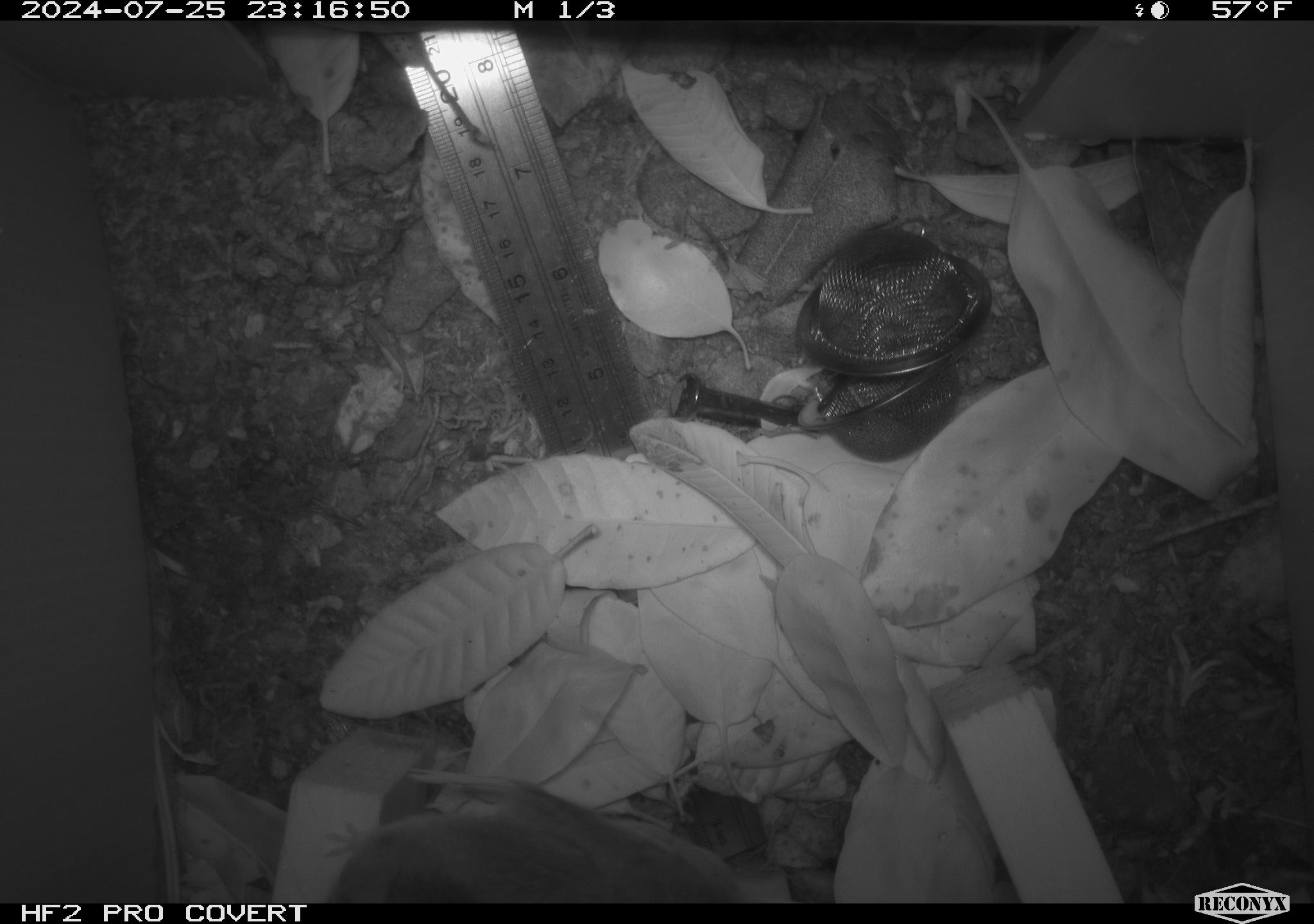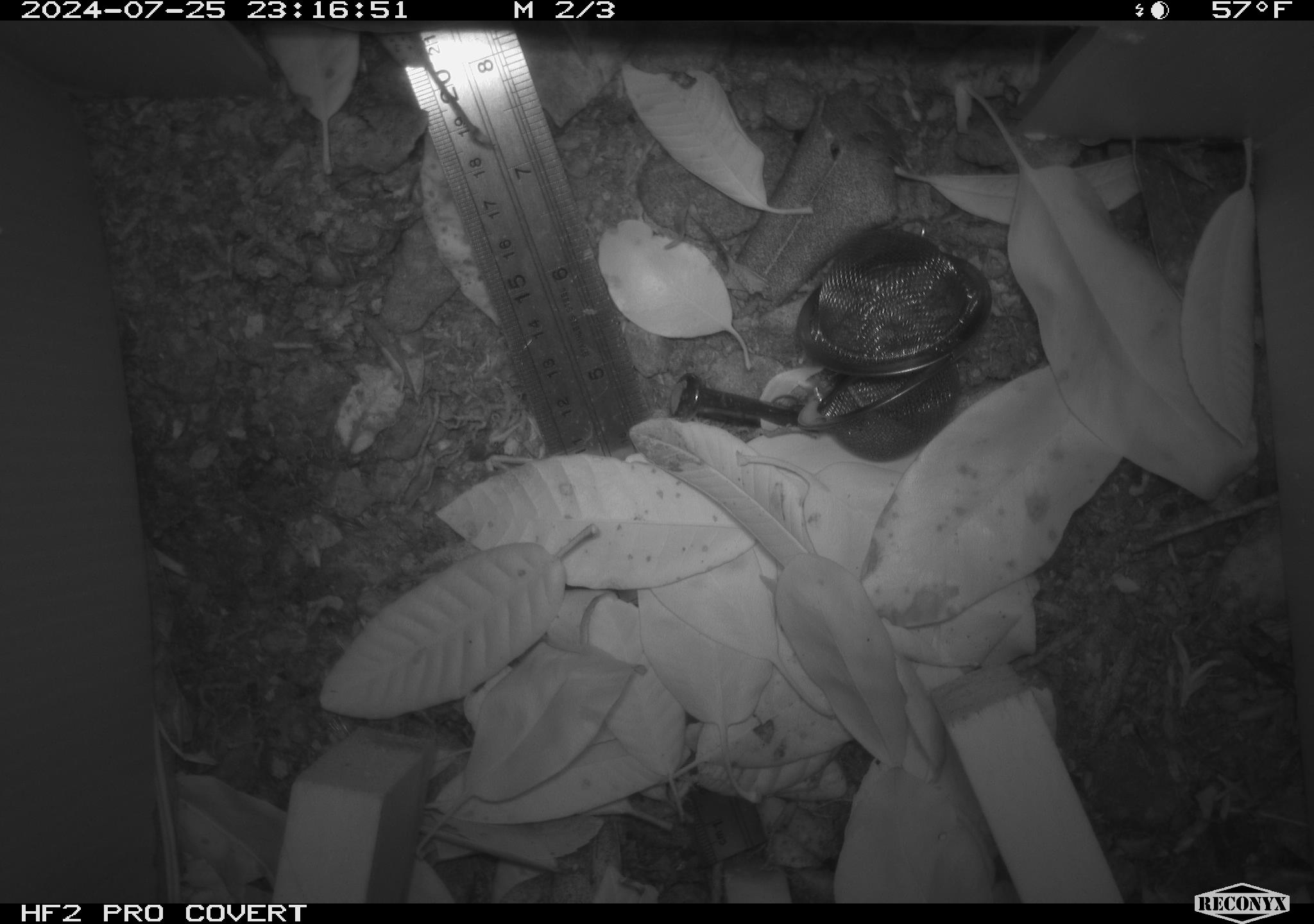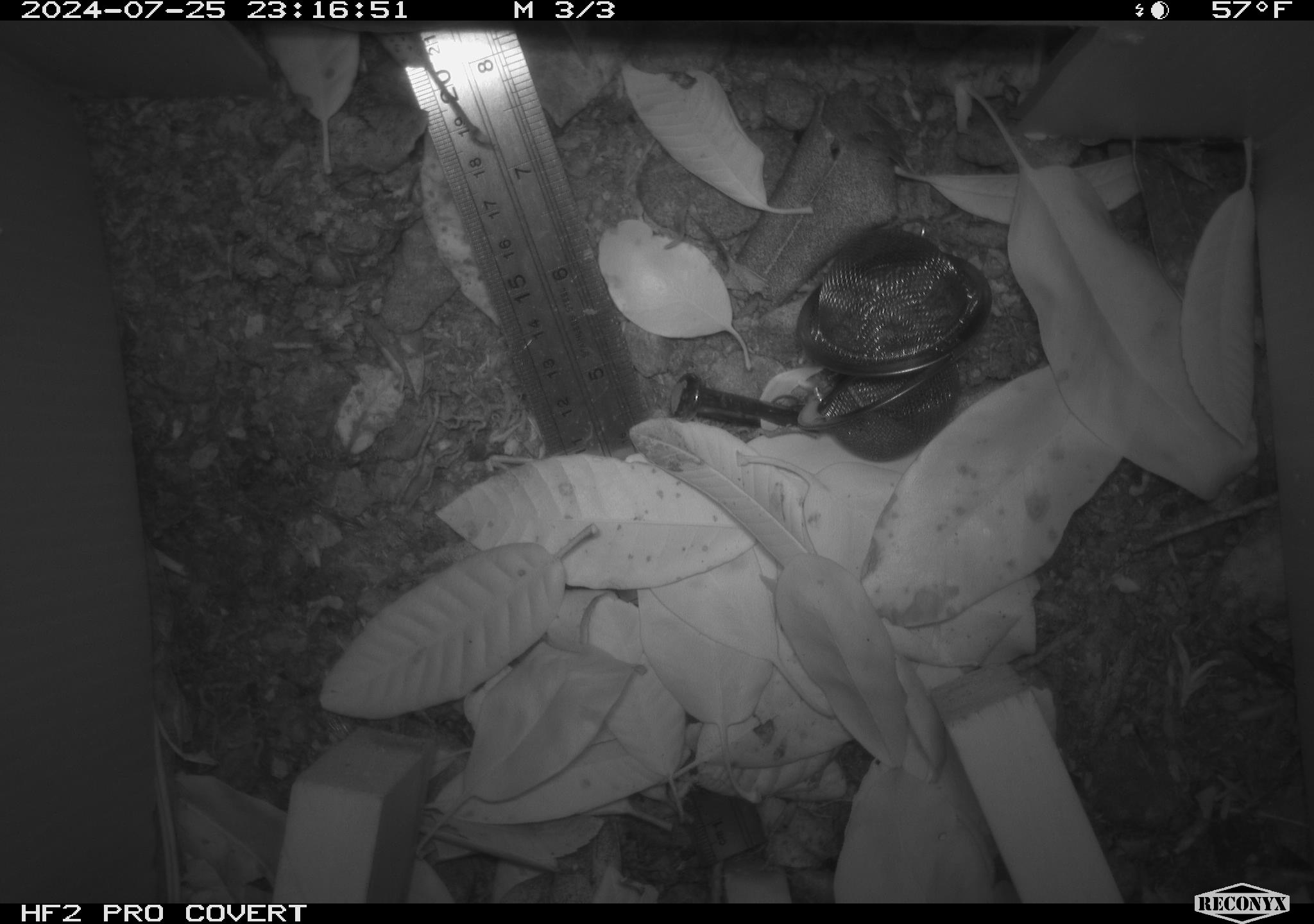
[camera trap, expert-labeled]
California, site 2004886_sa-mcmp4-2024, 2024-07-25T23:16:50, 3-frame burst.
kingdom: Animalia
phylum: Chordata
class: Mammalia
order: Rodentia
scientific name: Rodentia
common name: mouse species